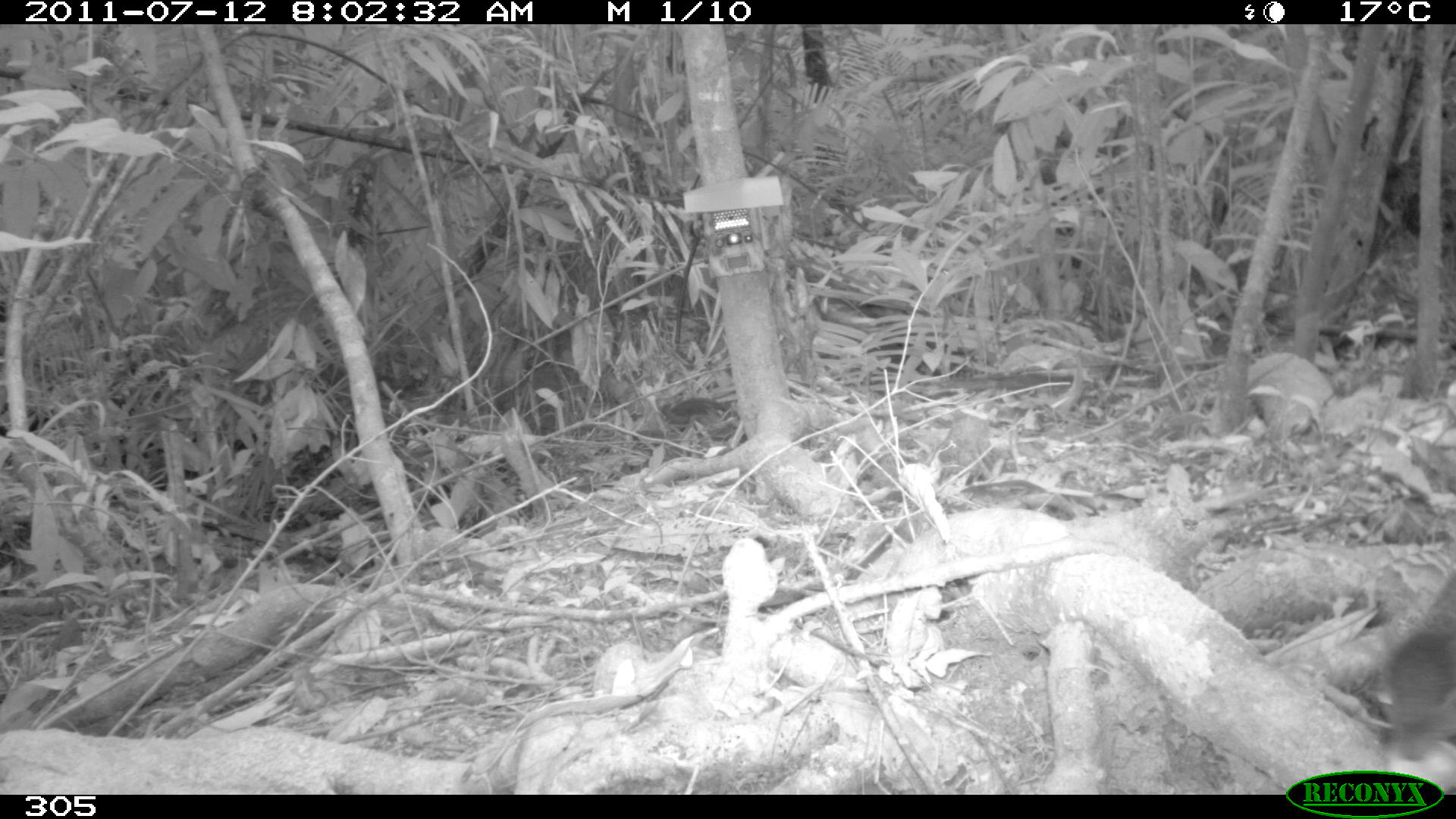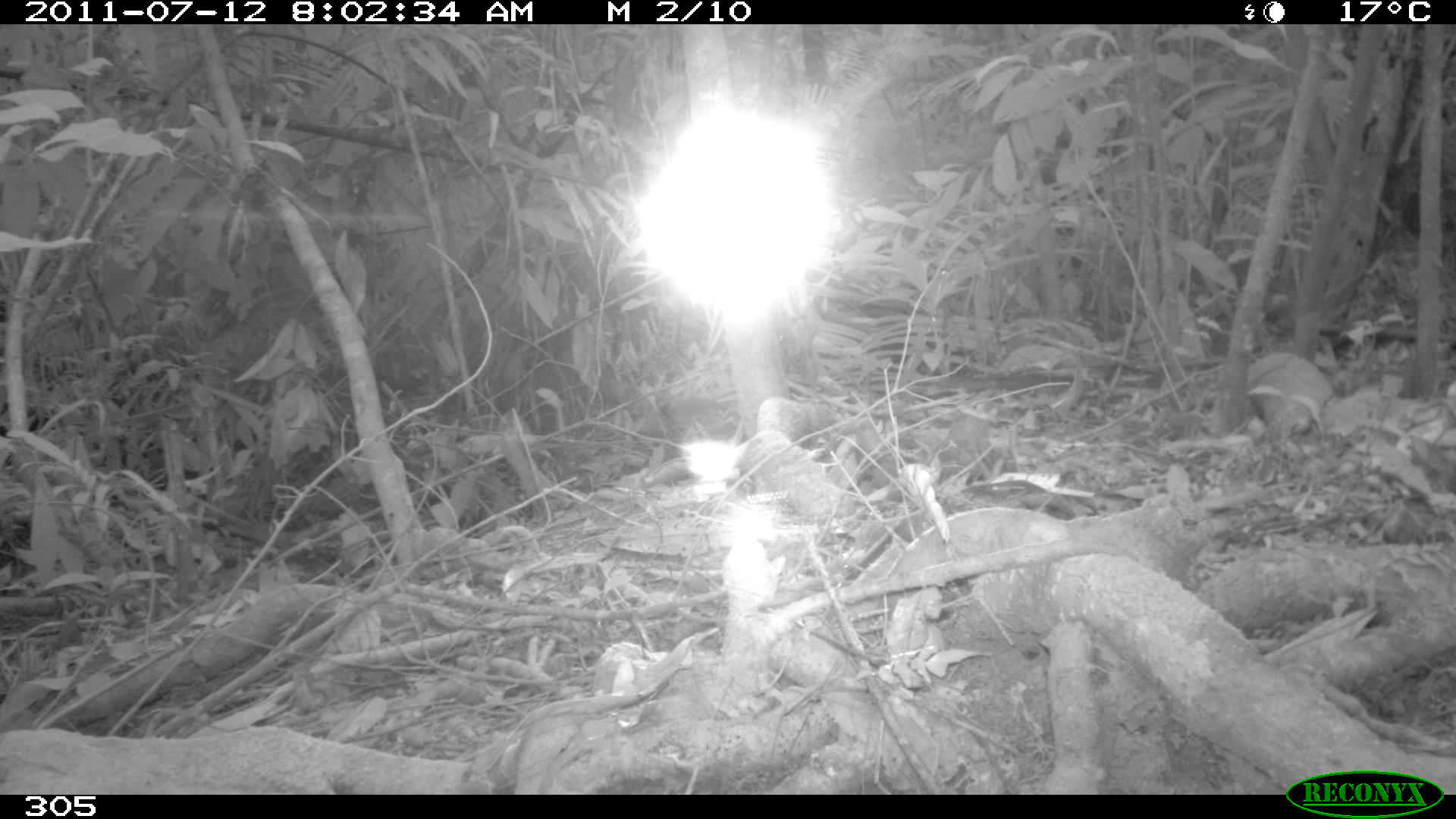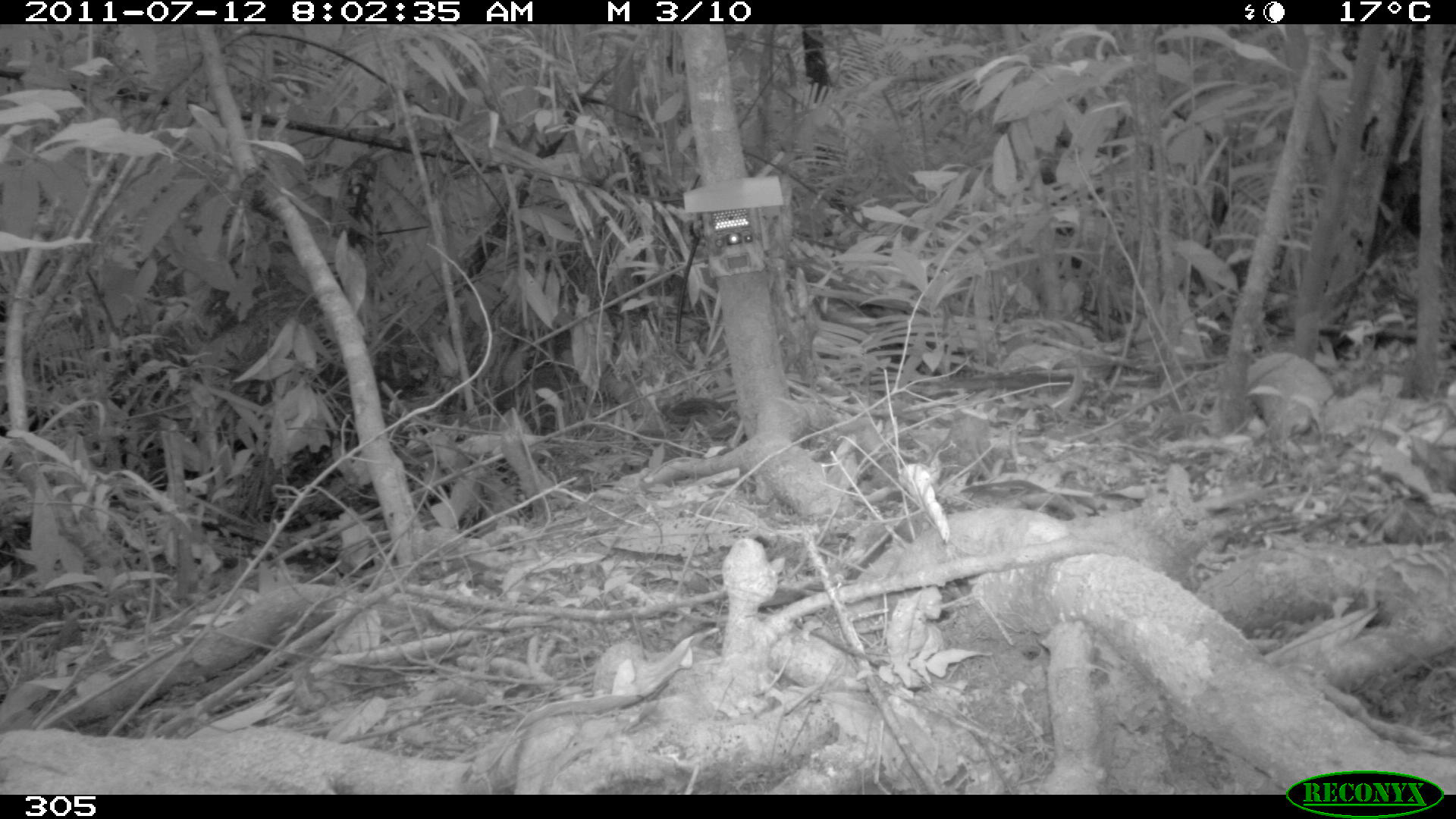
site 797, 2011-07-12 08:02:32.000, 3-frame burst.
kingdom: Animalia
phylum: Chordata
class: Mammalia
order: Rodentia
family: Sciuridae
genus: Sciurus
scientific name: Sciurus spadiceus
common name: southern amazon red squirrel